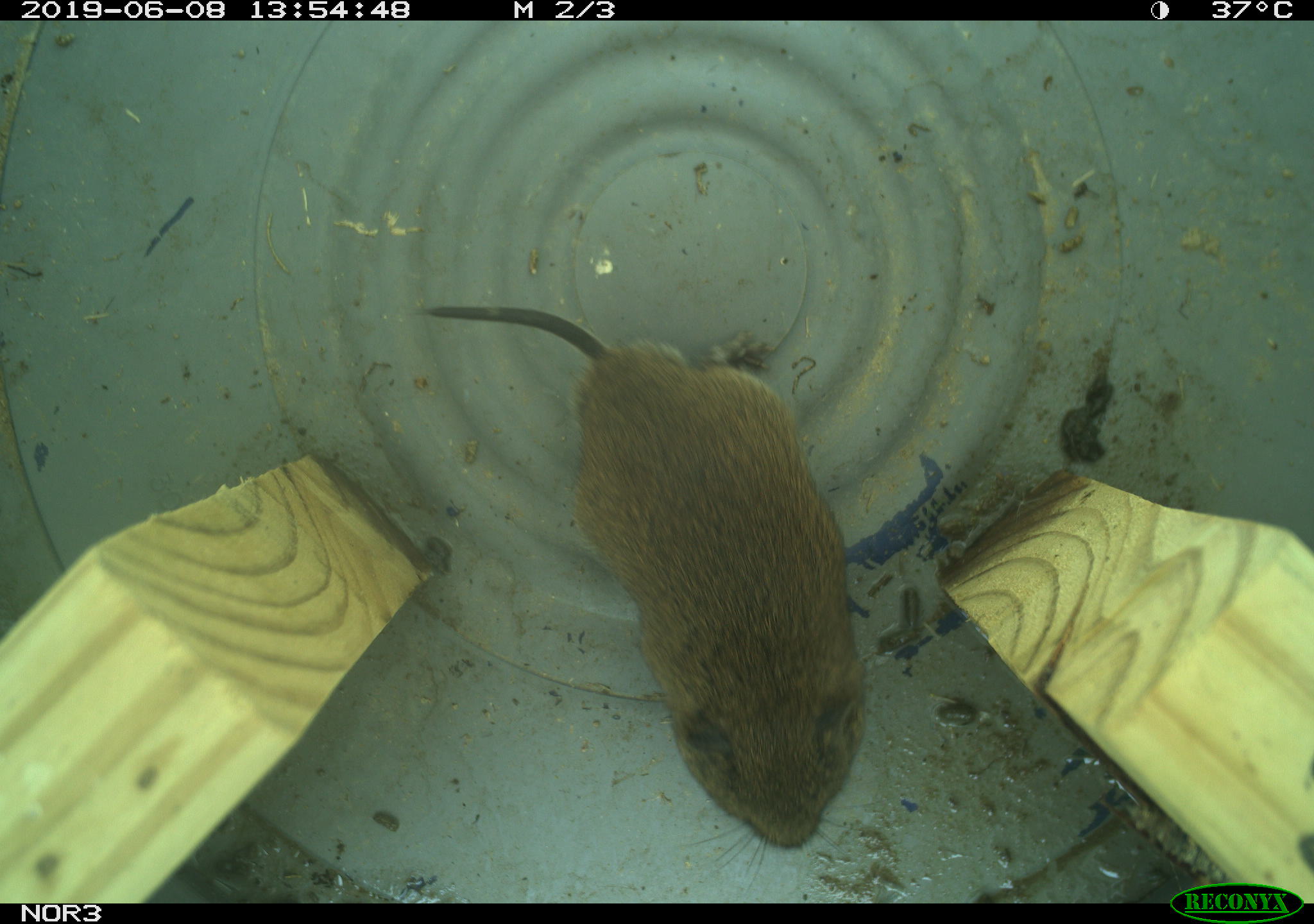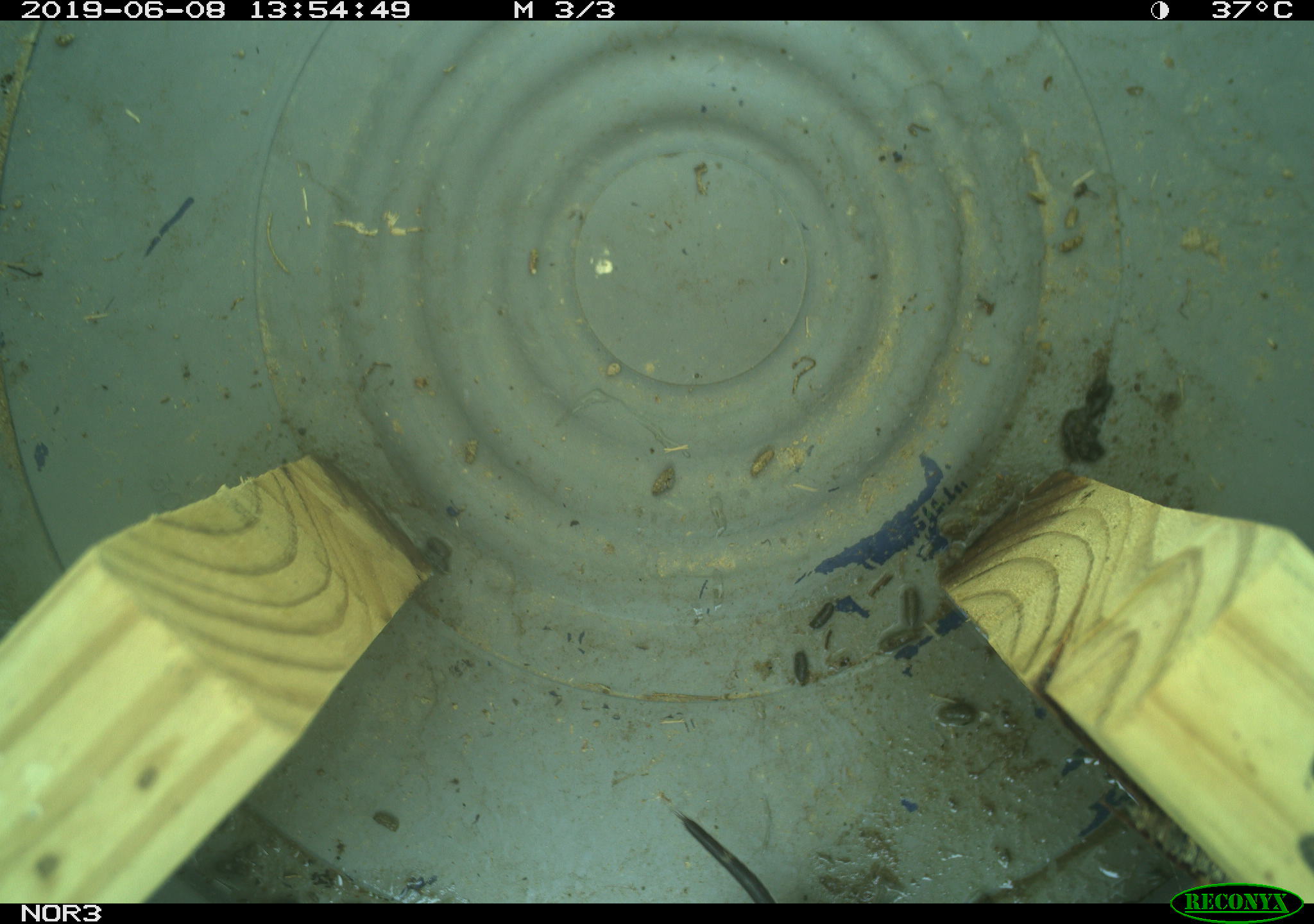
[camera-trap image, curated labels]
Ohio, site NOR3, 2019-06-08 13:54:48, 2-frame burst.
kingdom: Animalia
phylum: Chordata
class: Mammalia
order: Rodentia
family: Cricetidae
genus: Microtus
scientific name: Microtus pennsylvanicus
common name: meadow vole